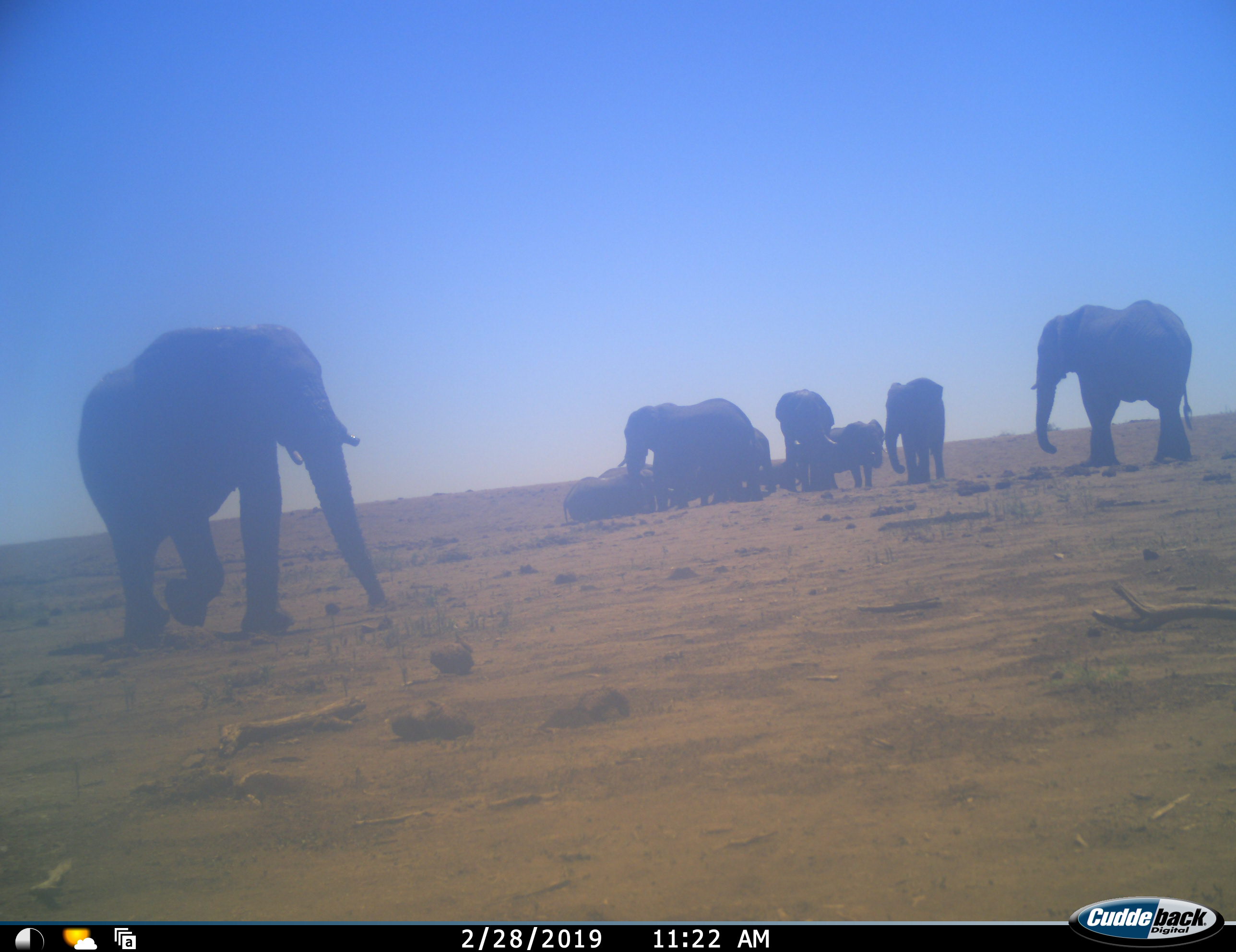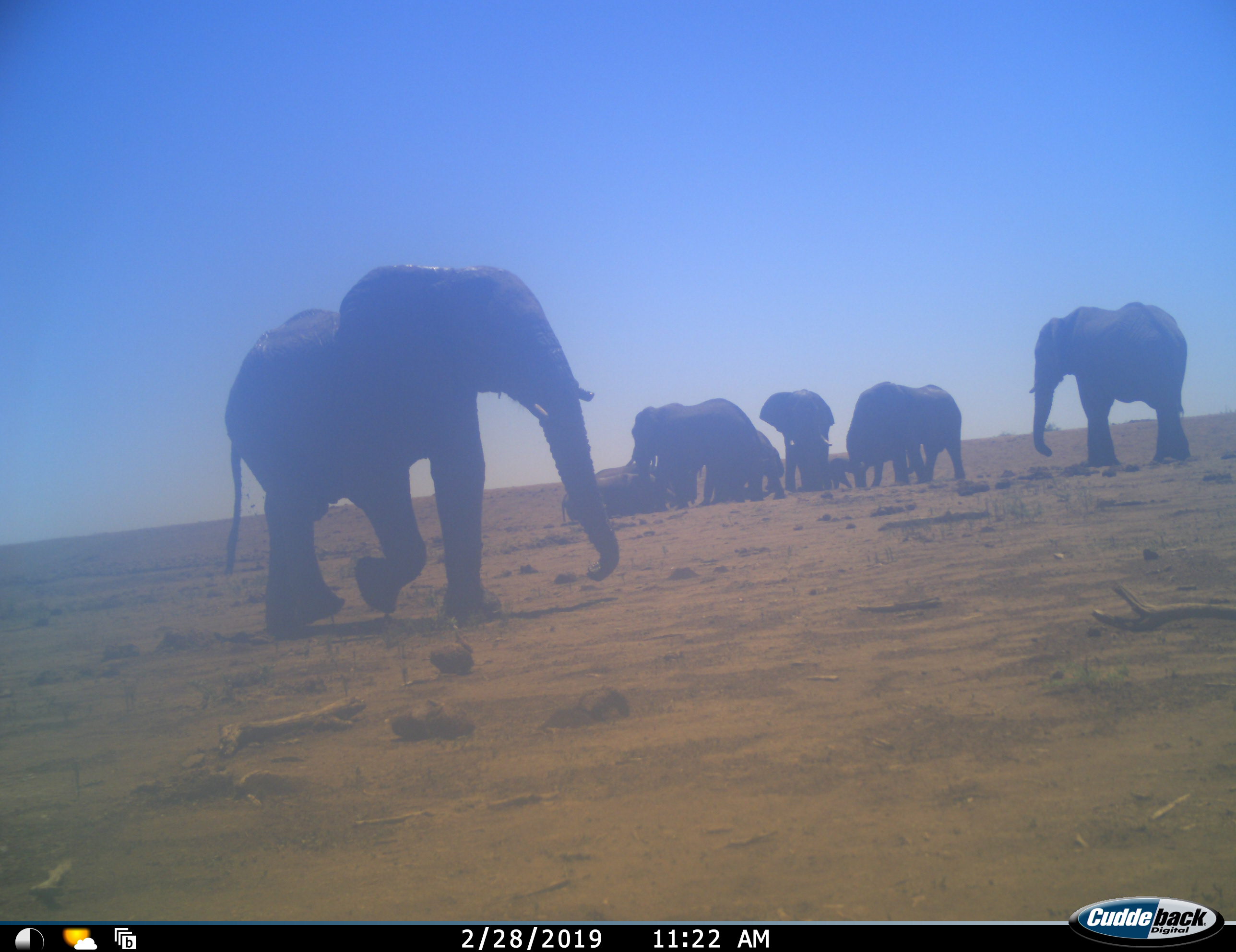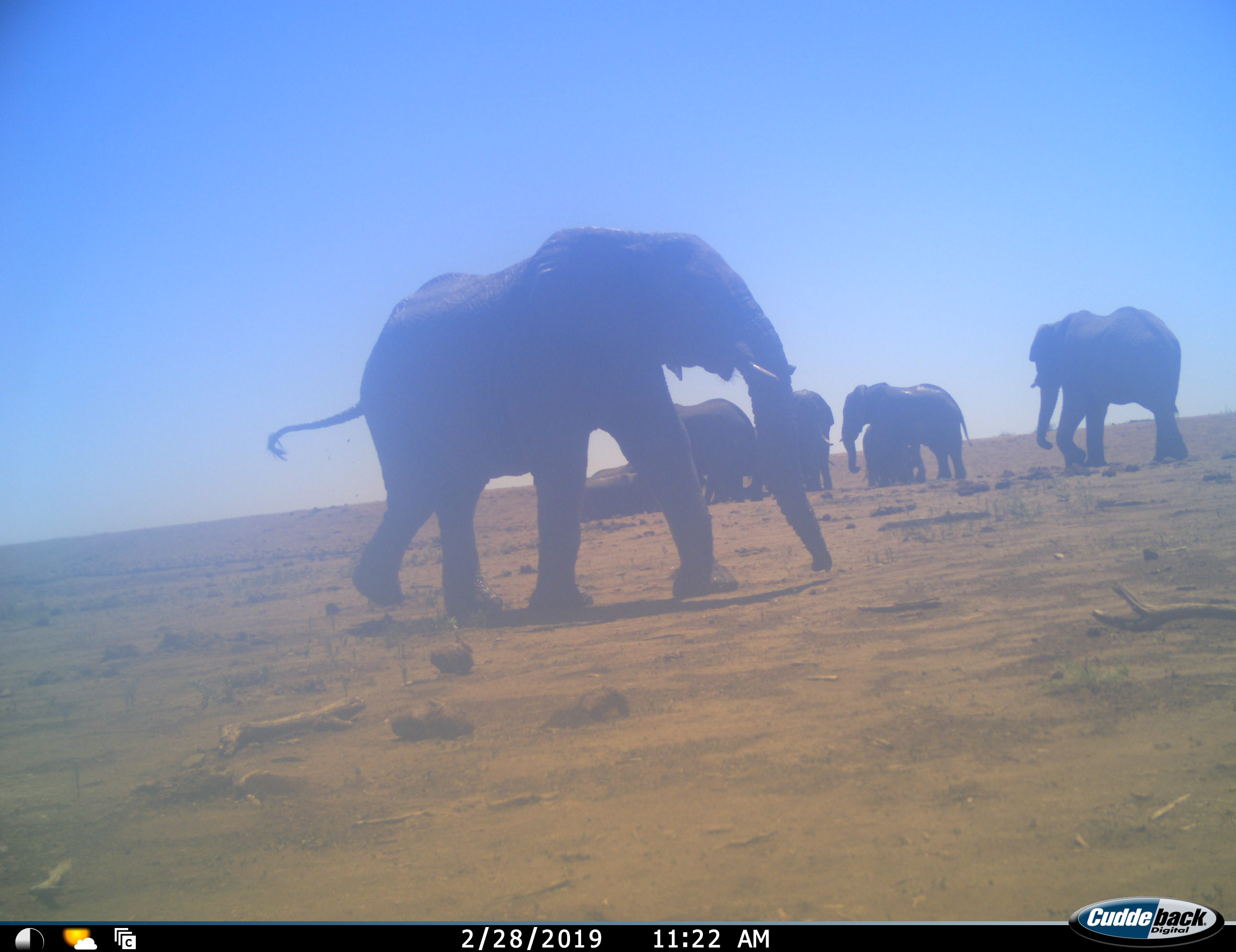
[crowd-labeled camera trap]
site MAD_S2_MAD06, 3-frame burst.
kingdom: Animalia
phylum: Chordata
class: Mammalia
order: Proboscidea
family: Elephantidae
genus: Loxodonta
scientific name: Loxodonta africana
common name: african bush elephant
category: elephant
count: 9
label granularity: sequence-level